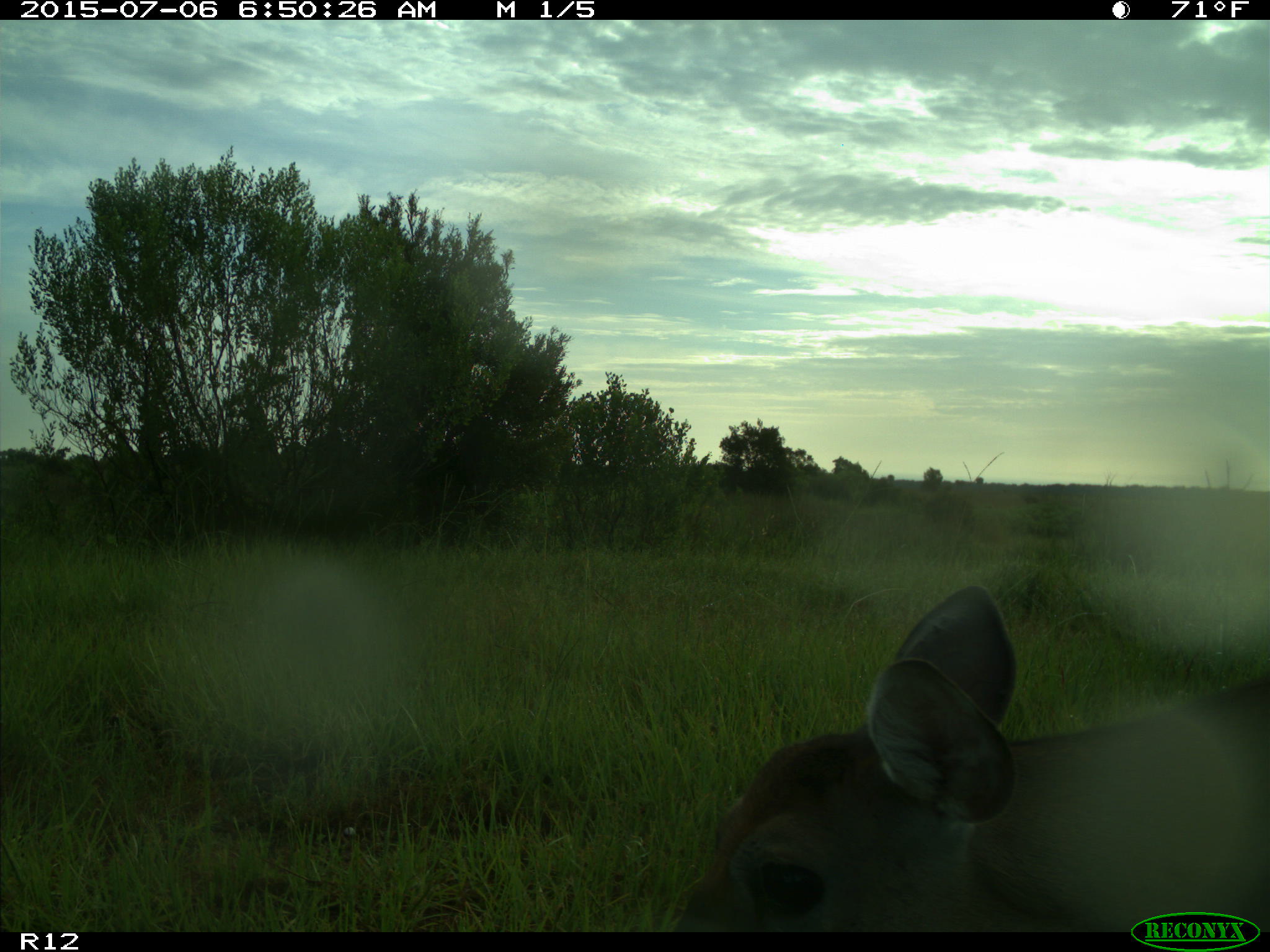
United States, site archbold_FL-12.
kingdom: Animalia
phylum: Chordata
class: Mammalia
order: Artiodactyla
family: Cervidae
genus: Odocoileus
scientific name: Odocoileus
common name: deer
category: unidentified deer